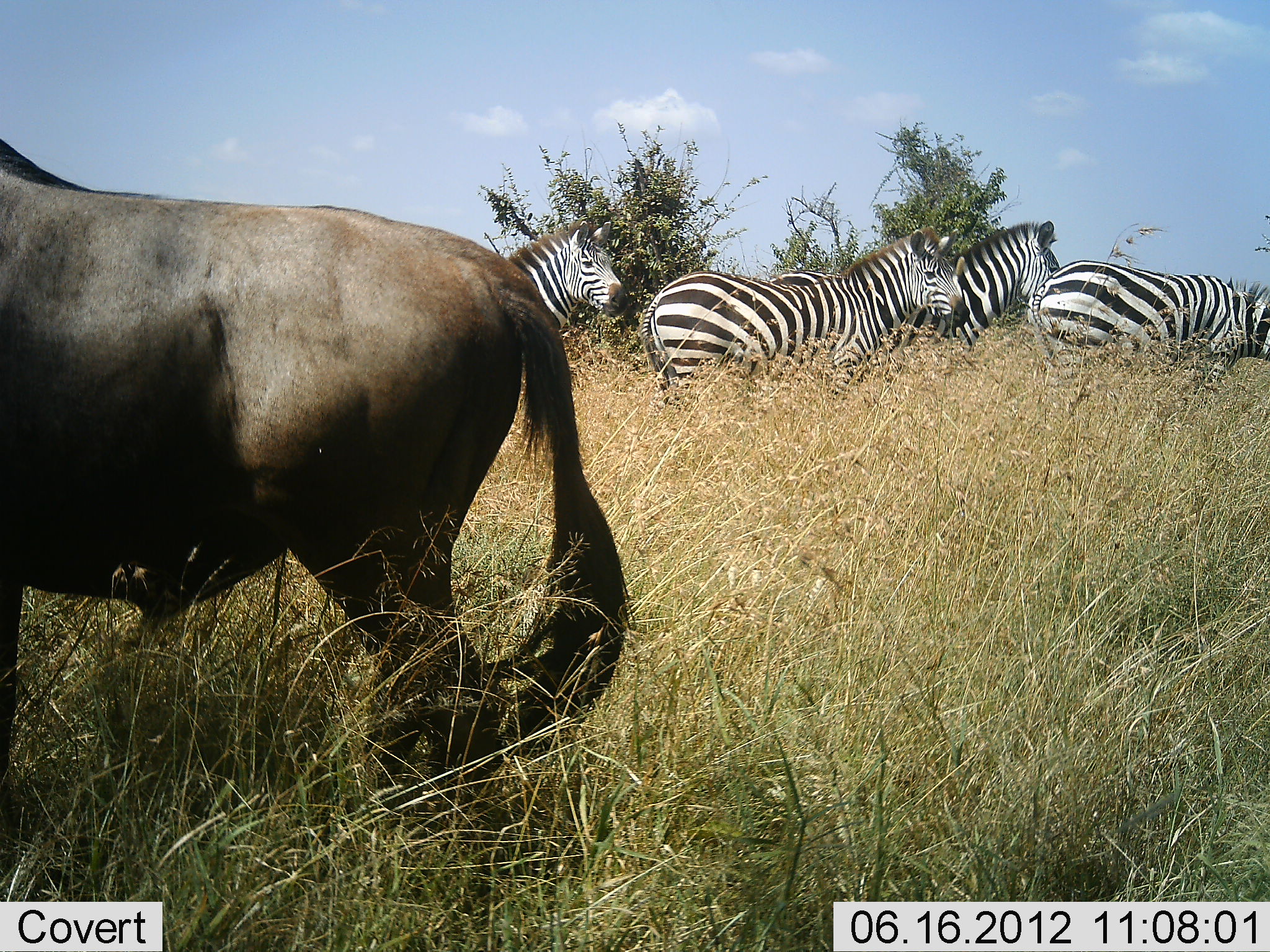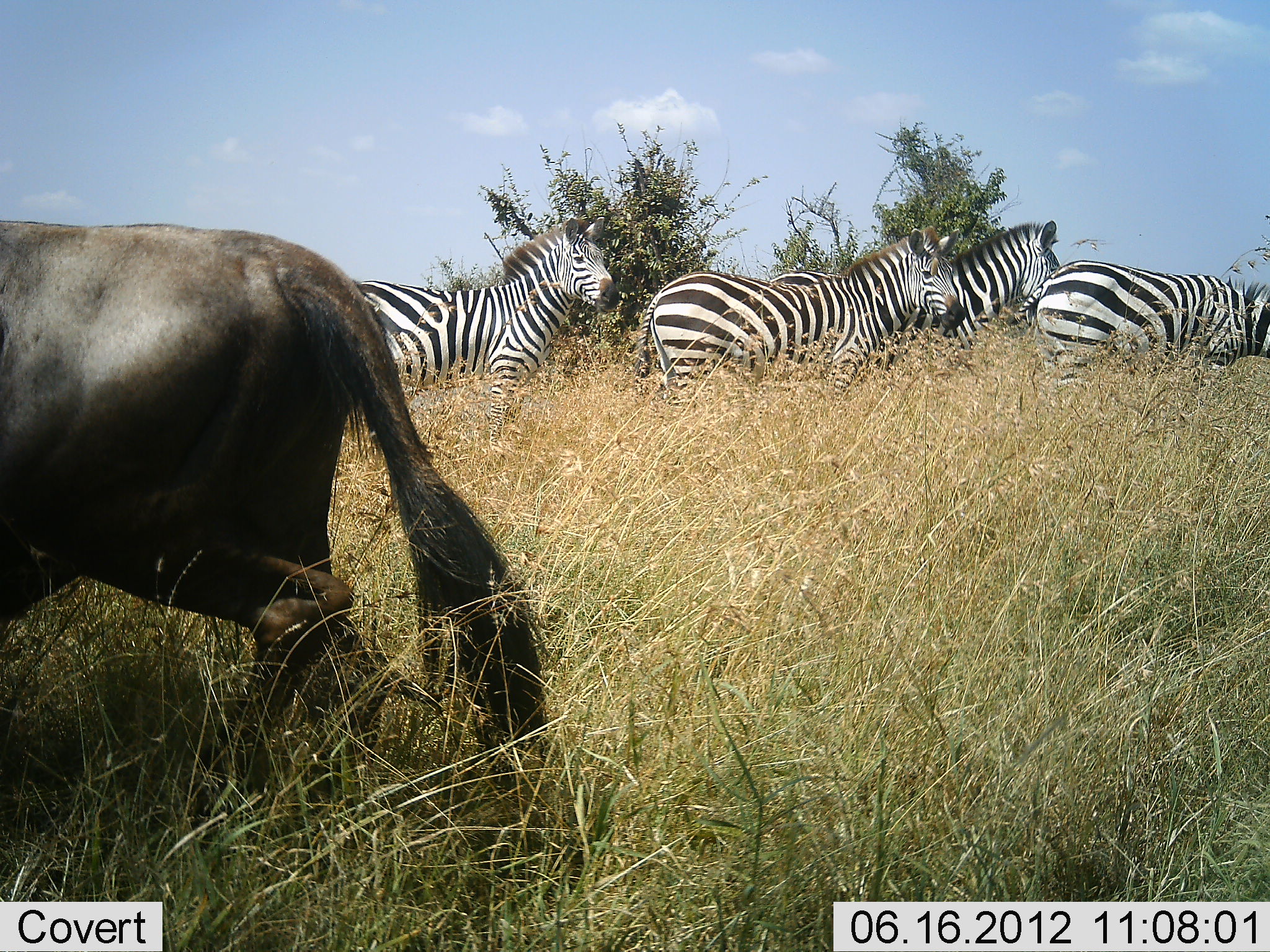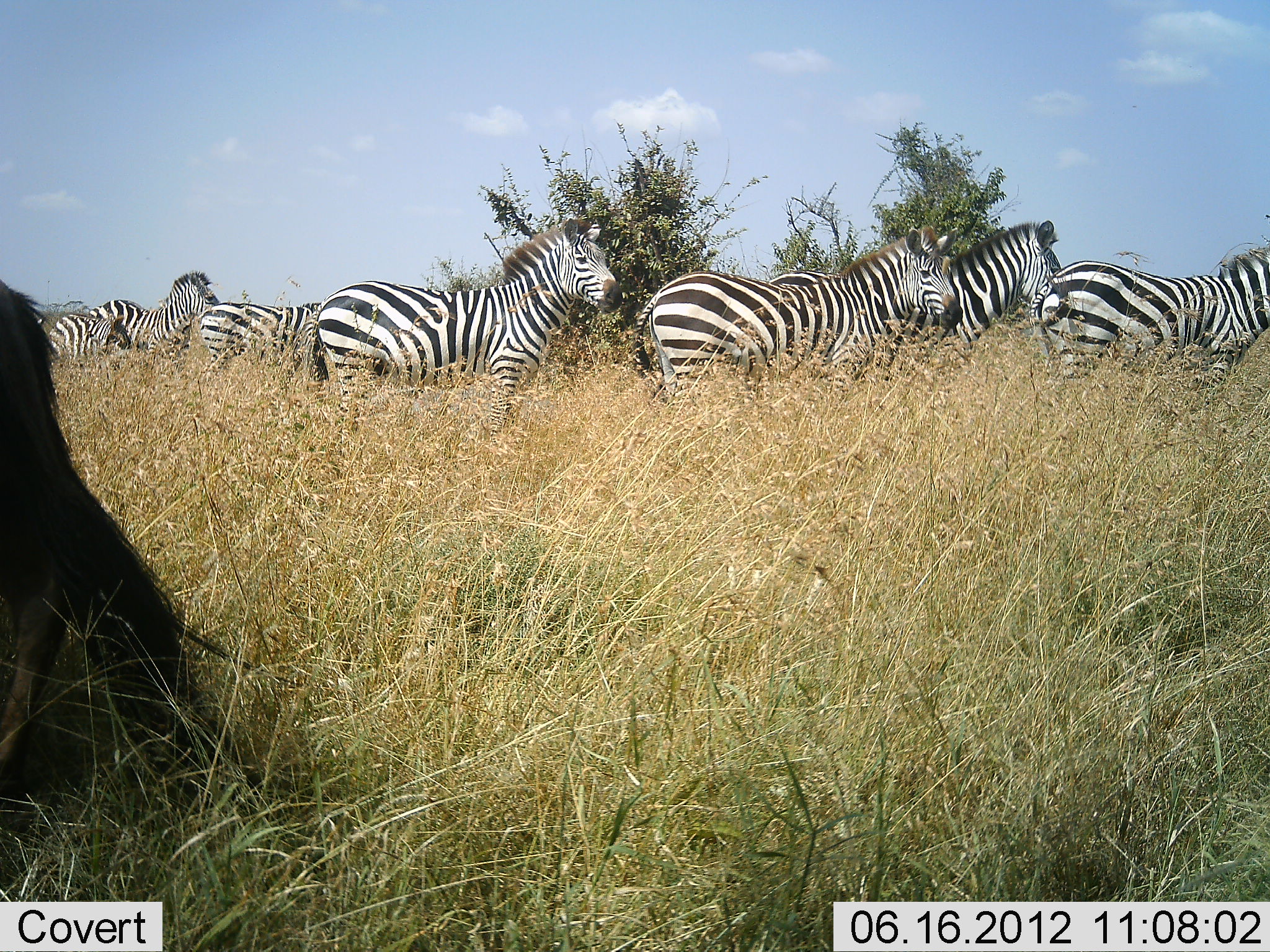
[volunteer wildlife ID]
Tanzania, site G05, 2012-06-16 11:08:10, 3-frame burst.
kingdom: Animalia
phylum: Chordata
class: Mammalia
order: Artiodactyla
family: Bovidae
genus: Connochaetes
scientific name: Connochaetes taurinus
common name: blue wildebeest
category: wildebeest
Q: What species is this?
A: Wildebeest (blue wildebeest) (Connochaetes taurinus).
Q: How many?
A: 1.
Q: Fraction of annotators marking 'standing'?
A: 30%.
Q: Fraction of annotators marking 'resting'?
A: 0%.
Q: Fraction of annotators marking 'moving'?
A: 70%.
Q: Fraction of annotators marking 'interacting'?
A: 0%.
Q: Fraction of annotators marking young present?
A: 0%.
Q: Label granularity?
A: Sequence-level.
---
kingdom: Animalia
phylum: Chordata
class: Mammalia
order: Perissodactyla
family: Equidae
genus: Equus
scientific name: Equus quagga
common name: plains zebra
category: zebra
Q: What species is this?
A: Zebra (plains zebra) (Equus quagga).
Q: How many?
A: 4.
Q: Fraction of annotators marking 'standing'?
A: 67%.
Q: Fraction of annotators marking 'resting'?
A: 0%.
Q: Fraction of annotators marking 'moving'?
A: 33%.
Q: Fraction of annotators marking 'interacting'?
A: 0%.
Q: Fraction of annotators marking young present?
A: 0%.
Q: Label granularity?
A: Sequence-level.